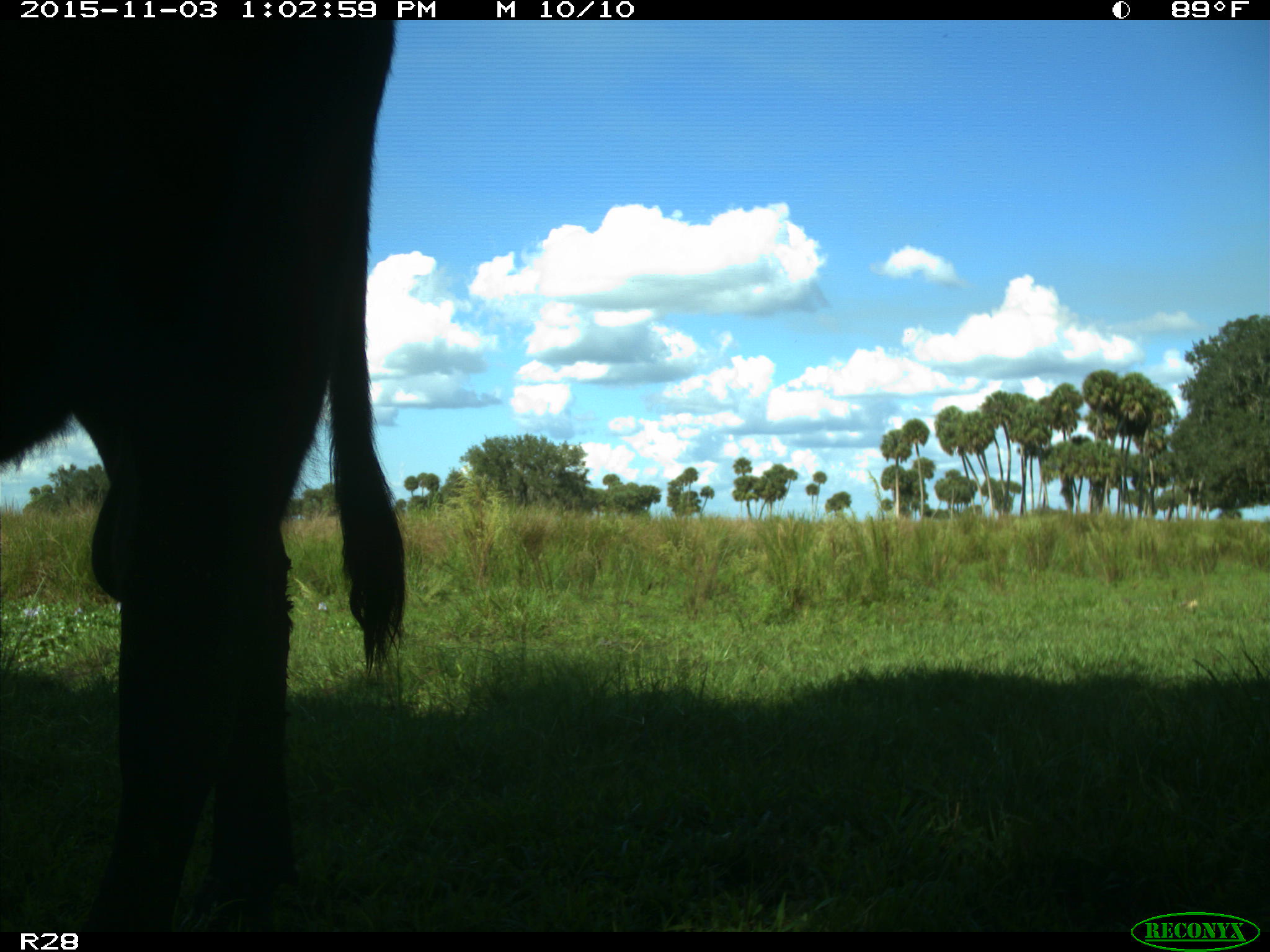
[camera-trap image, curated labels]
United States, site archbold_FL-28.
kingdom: Animalia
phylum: Chordata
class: Mammalia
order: Artiodactyla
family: Bovidae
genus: Bos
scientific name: Bos taurus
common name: domestic cow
Bos taurus (domestic cow).